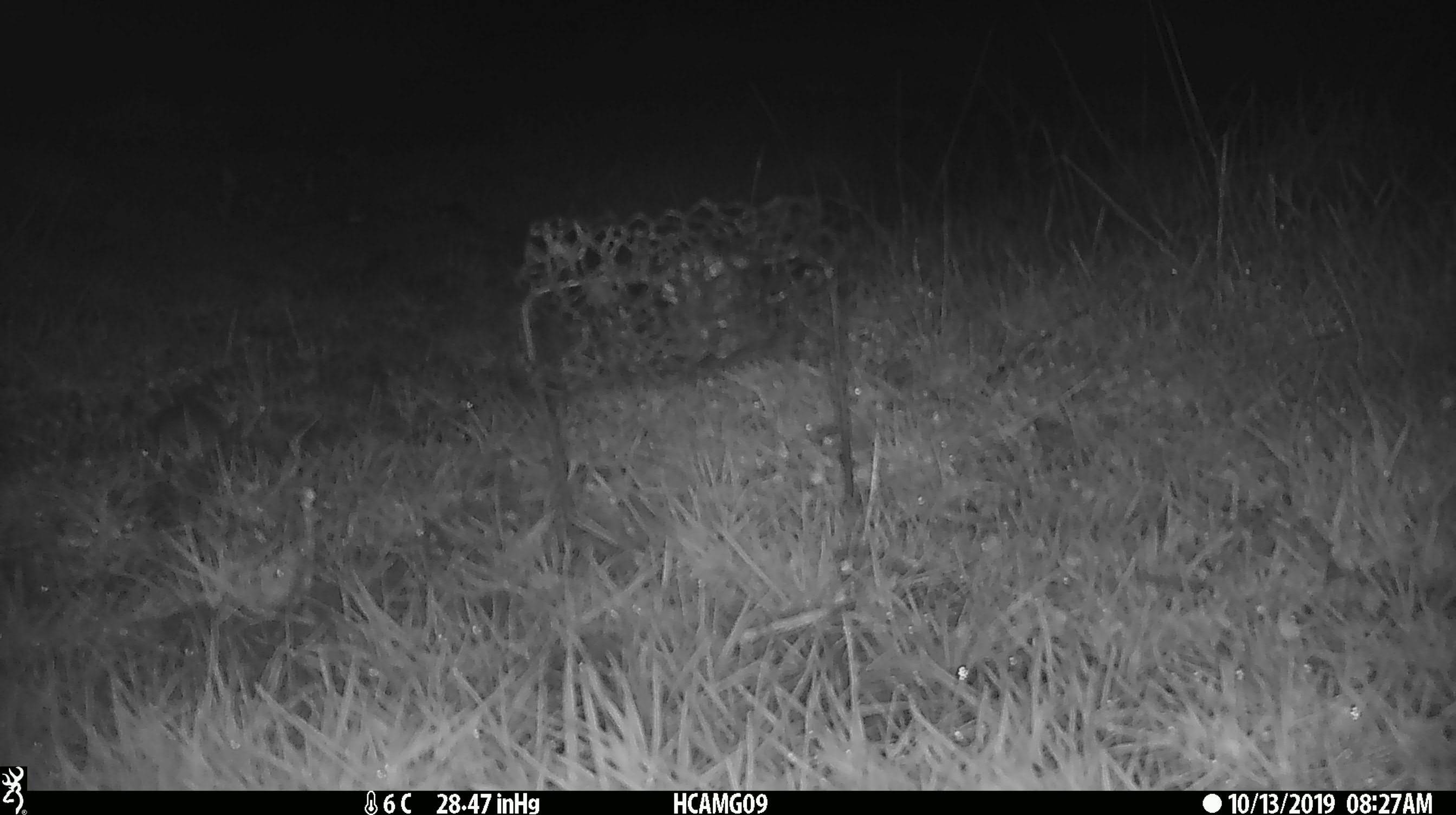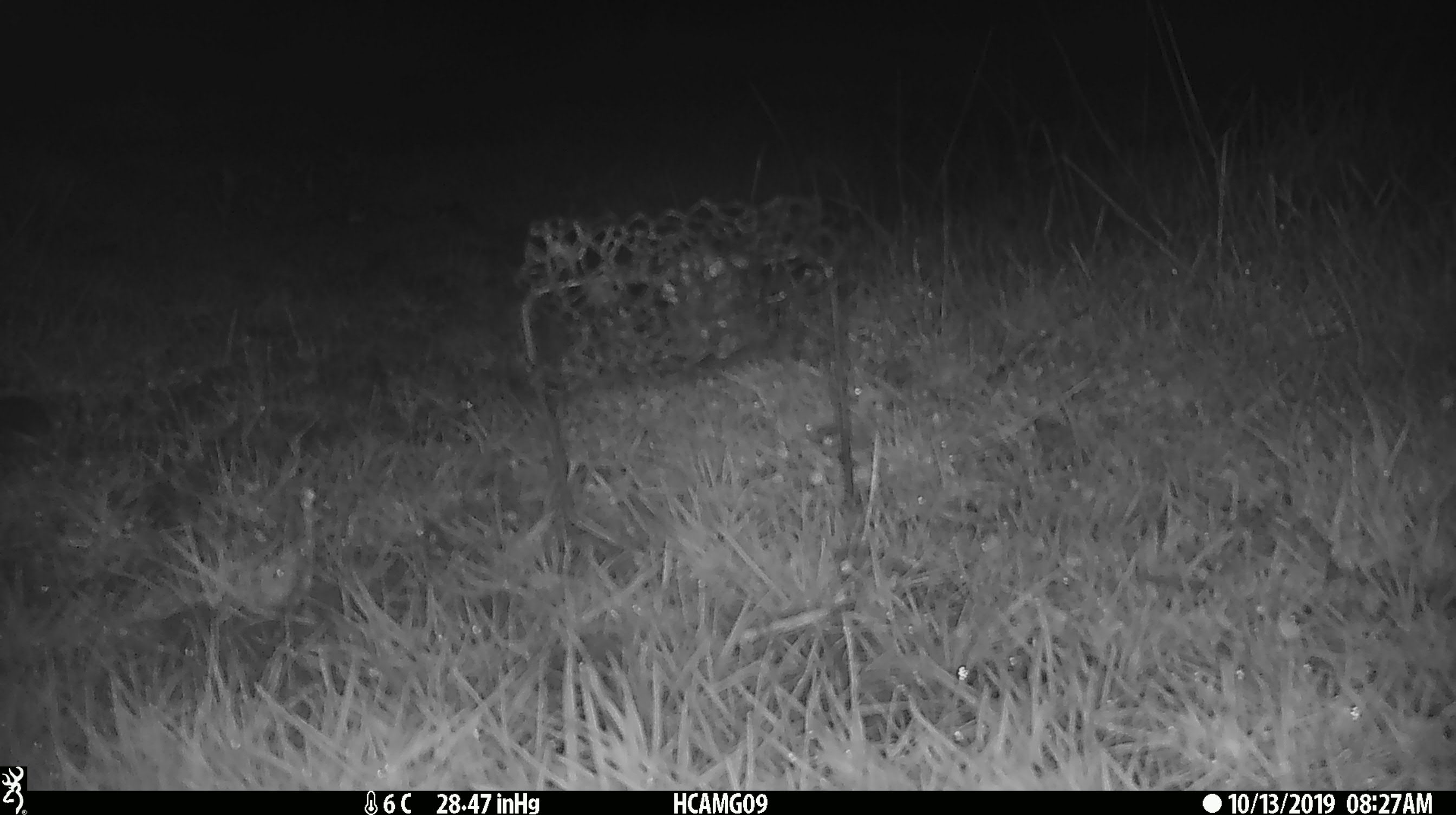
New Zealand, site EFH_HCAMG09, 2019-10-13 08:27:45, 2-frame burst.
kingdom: Animalia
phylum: Chordata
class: Mammalia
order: Rodentia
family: Muridae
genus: Mus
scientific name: Mus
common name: mouse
Mouse (Mus).